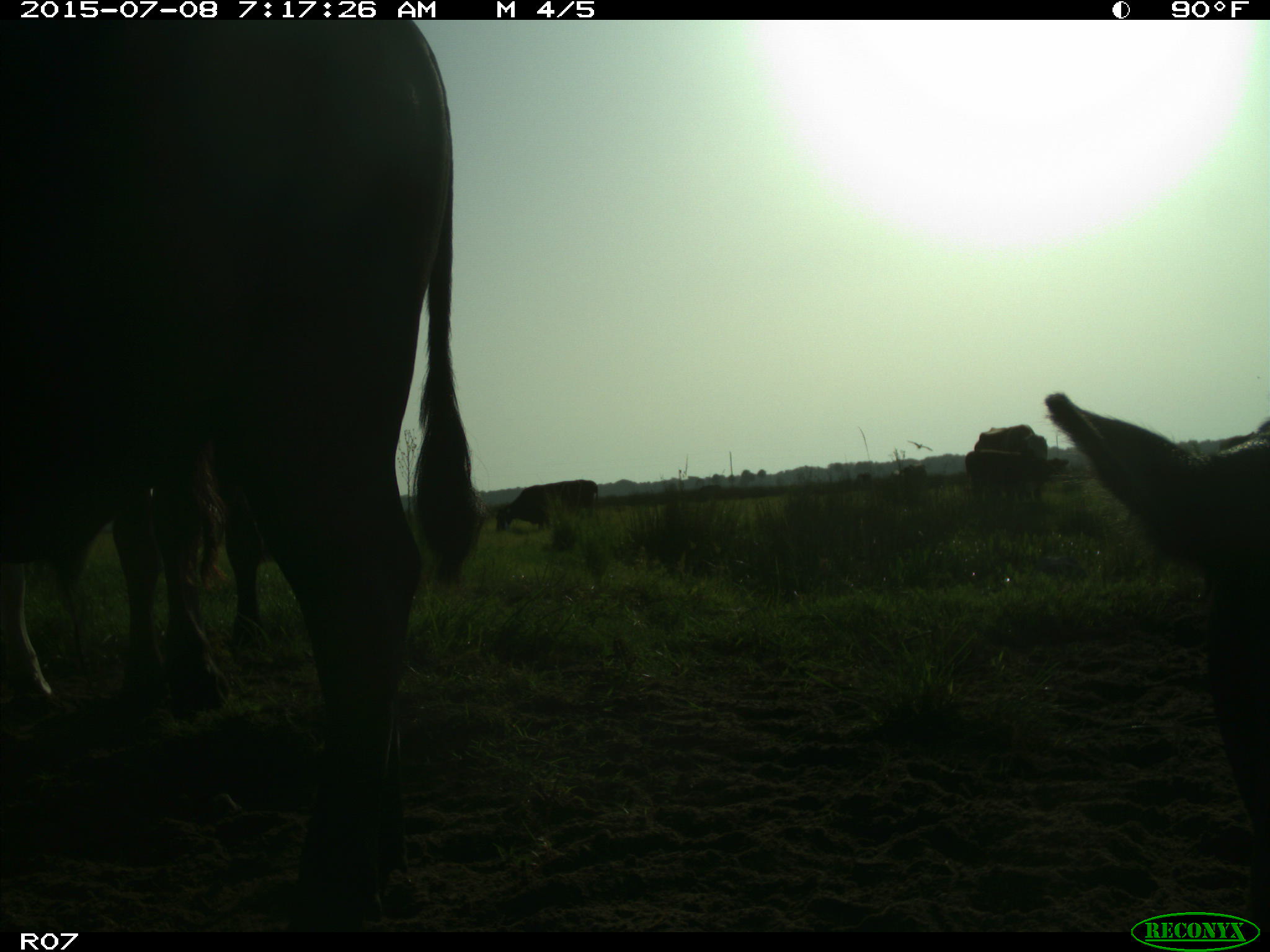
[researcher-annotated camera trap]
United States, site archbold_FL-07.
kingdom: Animalia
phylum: Chordata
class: Mammalia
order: Artiodactyla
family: Bovidae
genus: Bos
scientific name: Bos taurus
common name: domestic cow